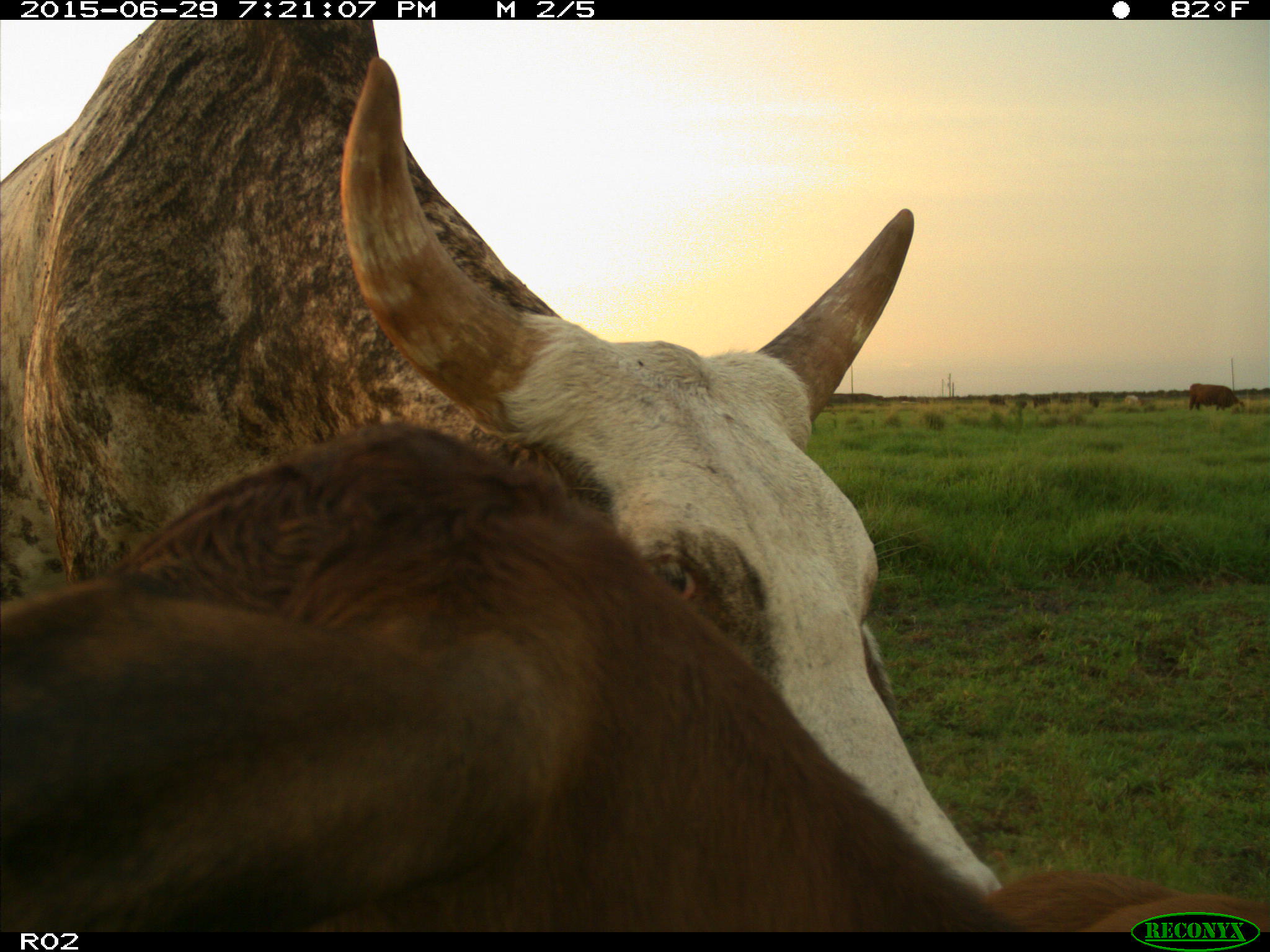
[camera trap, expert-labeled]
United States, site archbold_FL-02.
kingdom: Animalia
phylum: Chordata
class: Mammalia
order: Artiodactyla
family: Bovidae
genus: Bos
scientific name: Bos taurus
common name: domestic cow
Bos taurus (domestic cow).